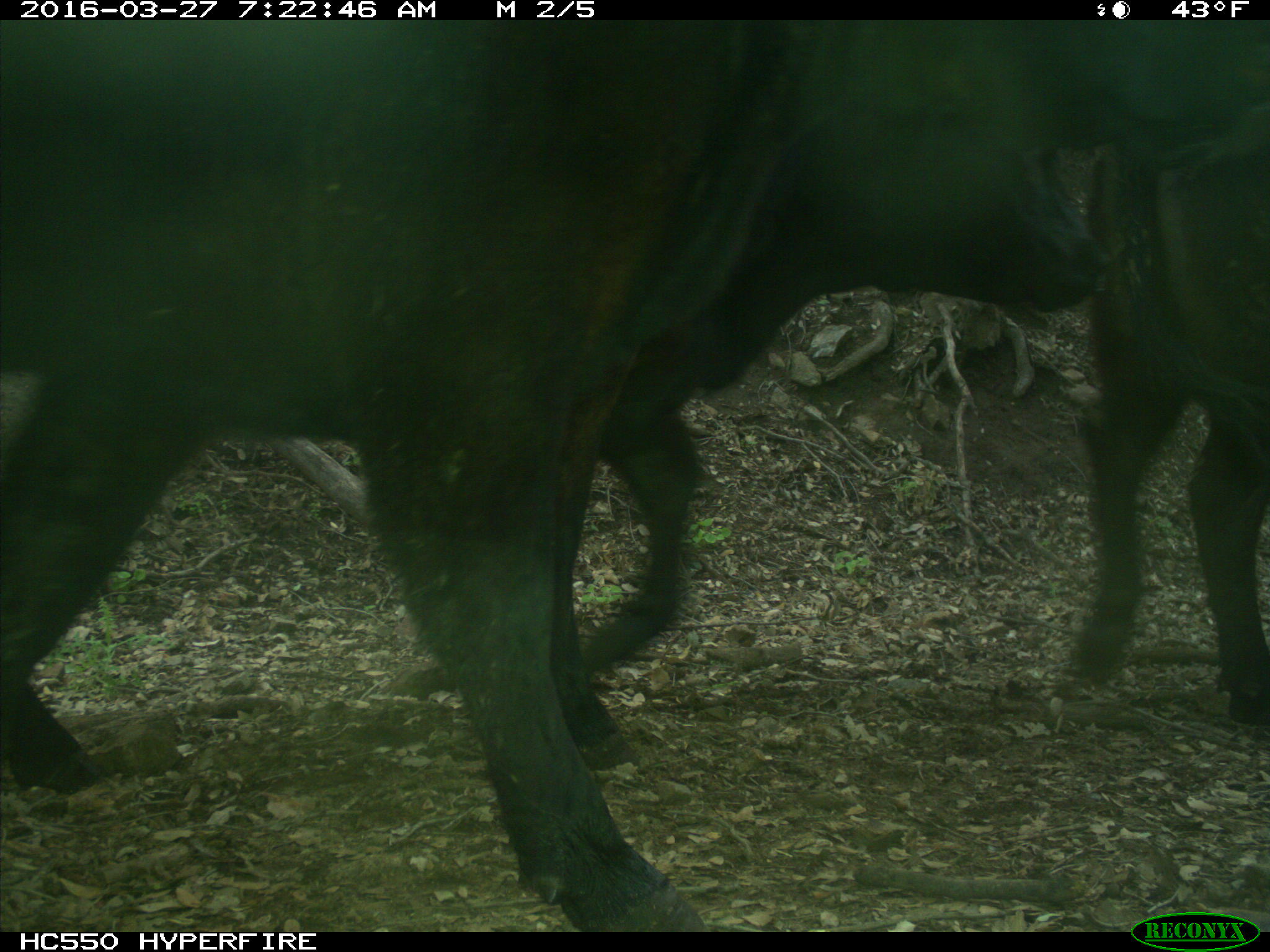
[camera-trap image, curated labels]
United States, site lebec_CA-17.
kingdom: Animalia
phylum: Chordata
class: Mammalia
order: Artiodactyla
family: Bovidae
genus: Bos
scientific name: Bos taurus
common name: domestic cow